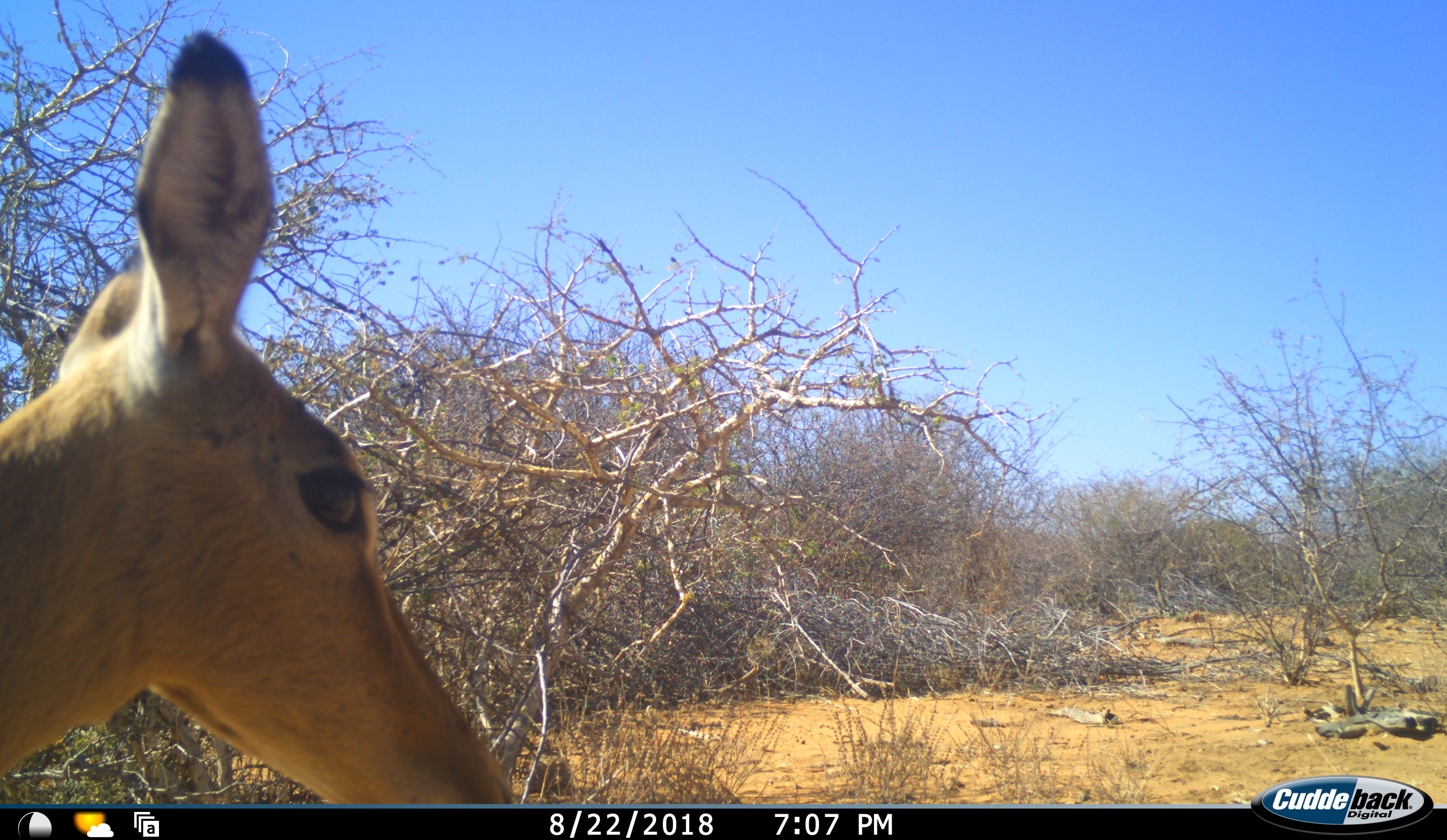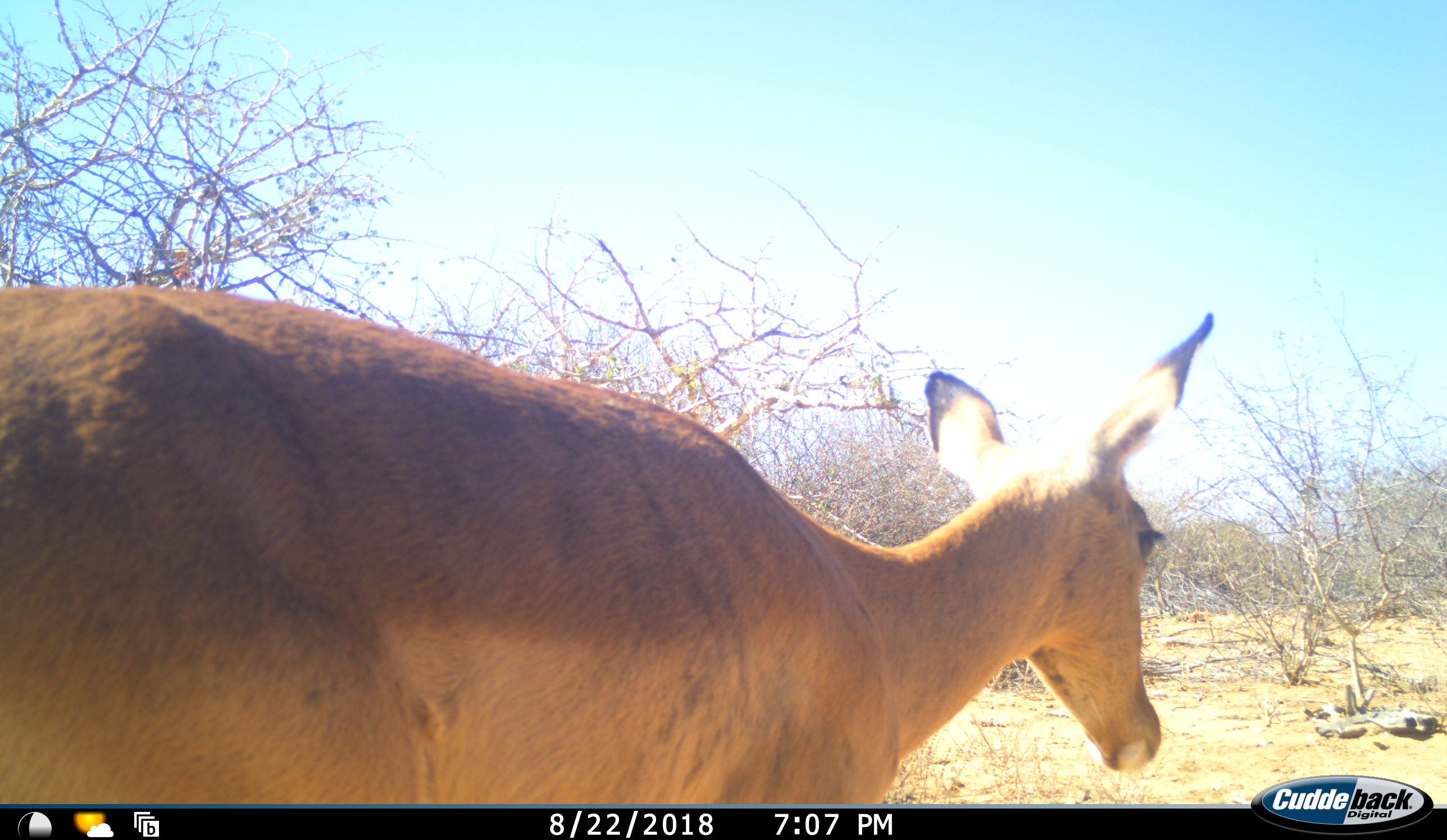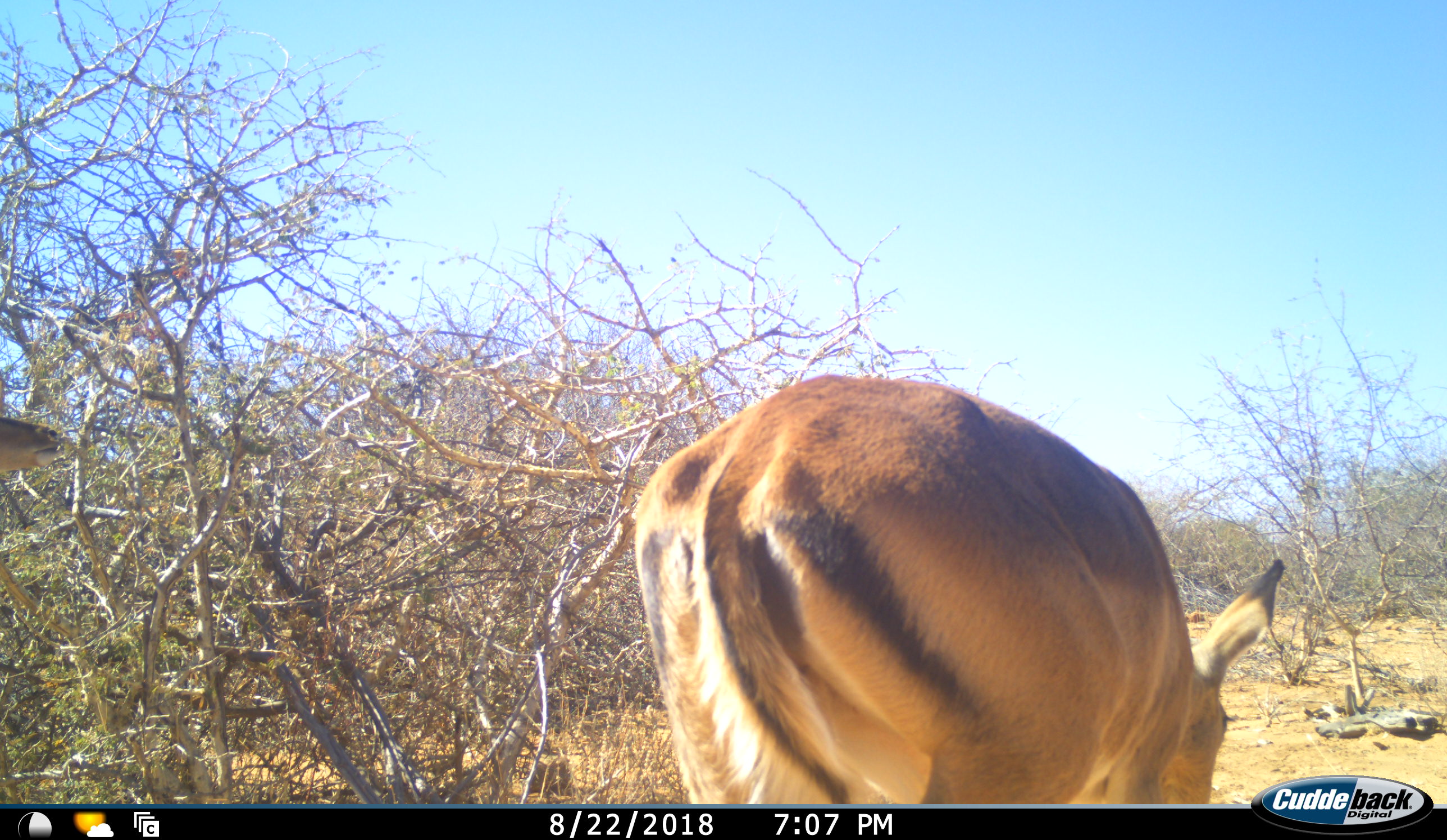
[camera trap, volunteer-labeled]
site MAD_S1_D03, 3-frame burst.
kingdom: Animalia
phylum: Chordata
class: Mammalia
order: Artiodactyla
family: Bovidae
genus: Aepyceros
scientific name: Aepyceros melampus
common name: impala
Impala (Aepyceros melampus), count 1. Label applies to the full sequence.